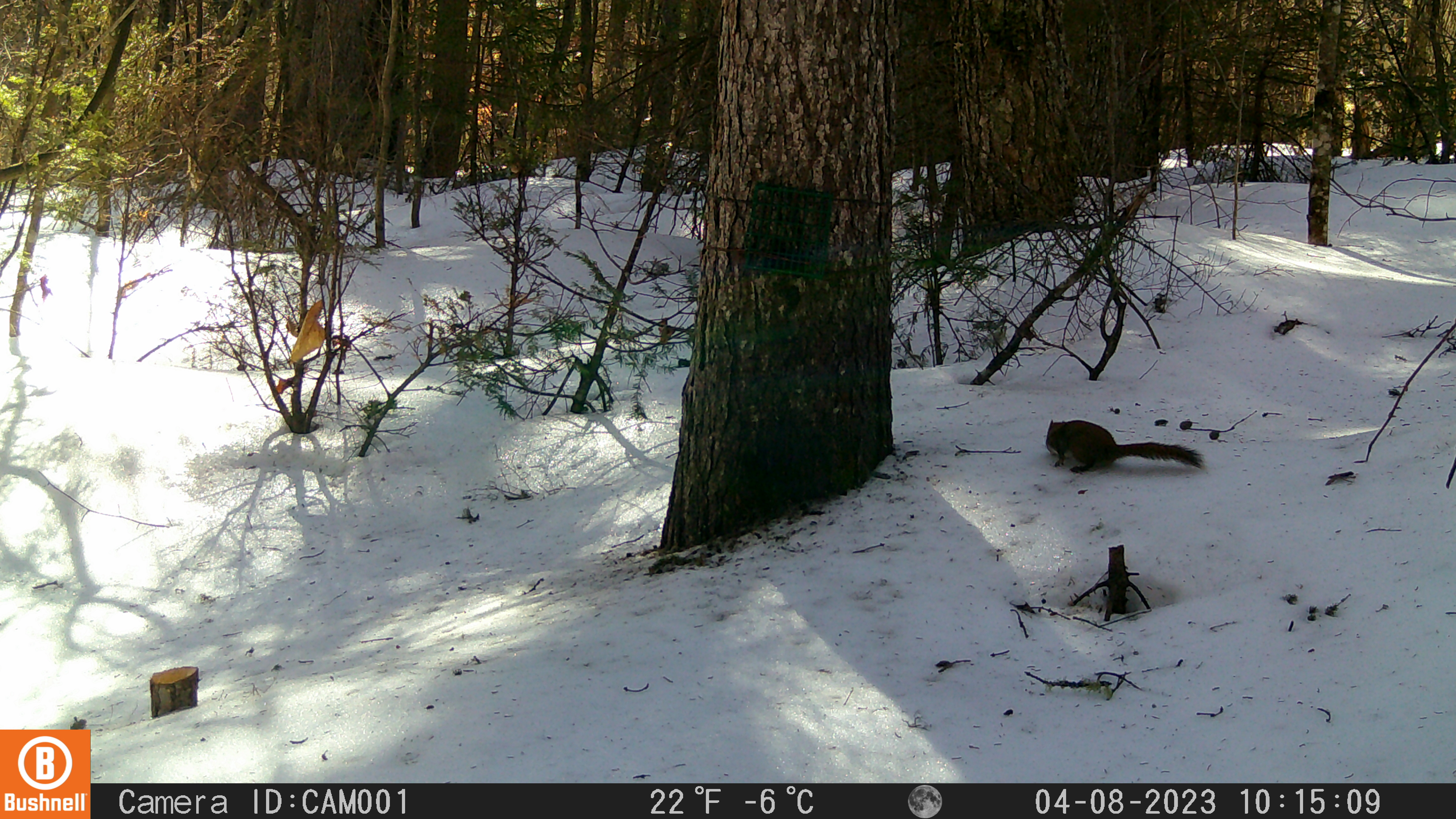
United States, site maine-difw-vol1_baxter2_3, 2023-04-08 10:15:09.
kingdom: Animalia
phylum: Chordata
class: Mammalia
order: Rodentia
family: Sciuridae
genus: Tamiasciurus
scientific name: Tamiasciurus hudsonicus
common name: red squirrel